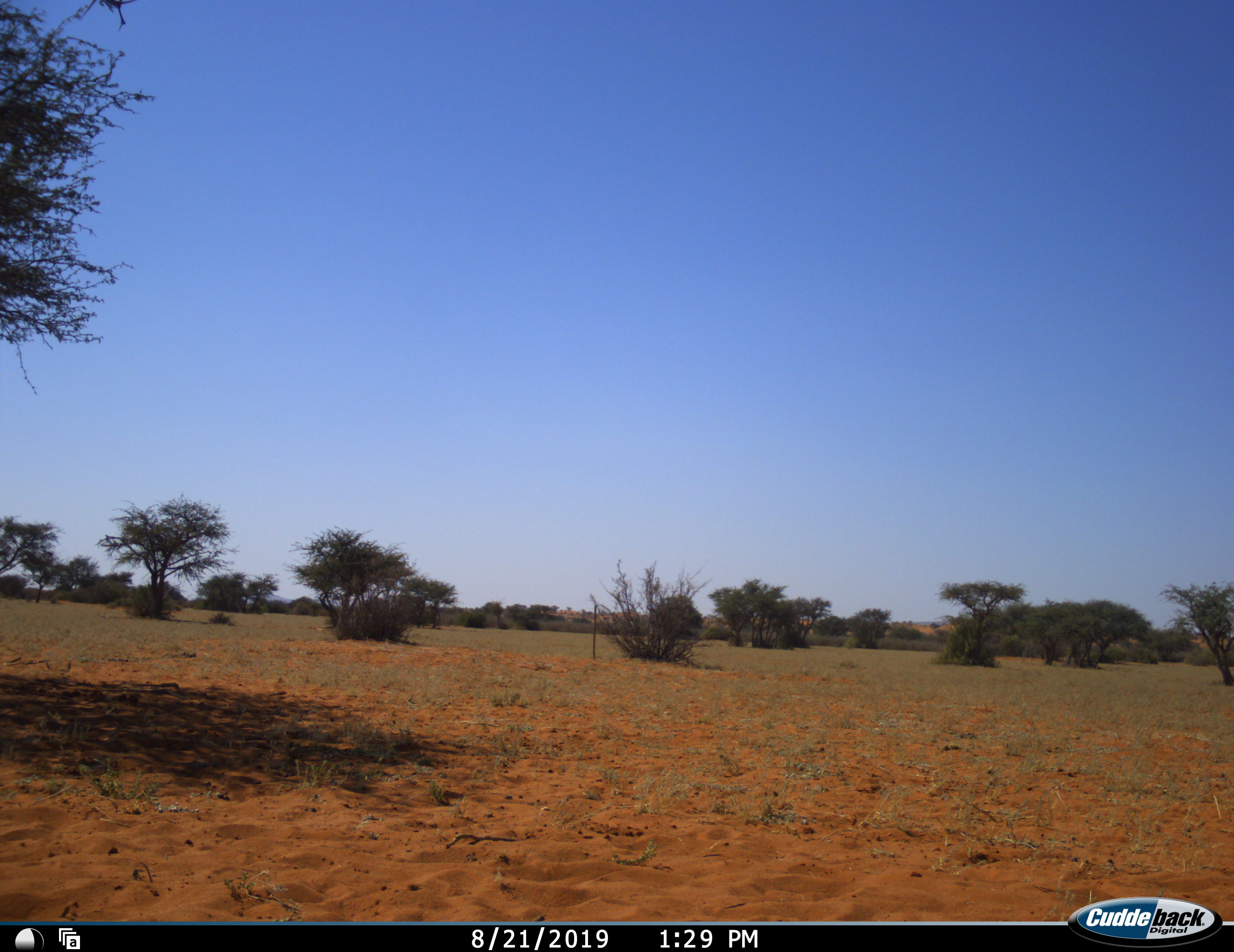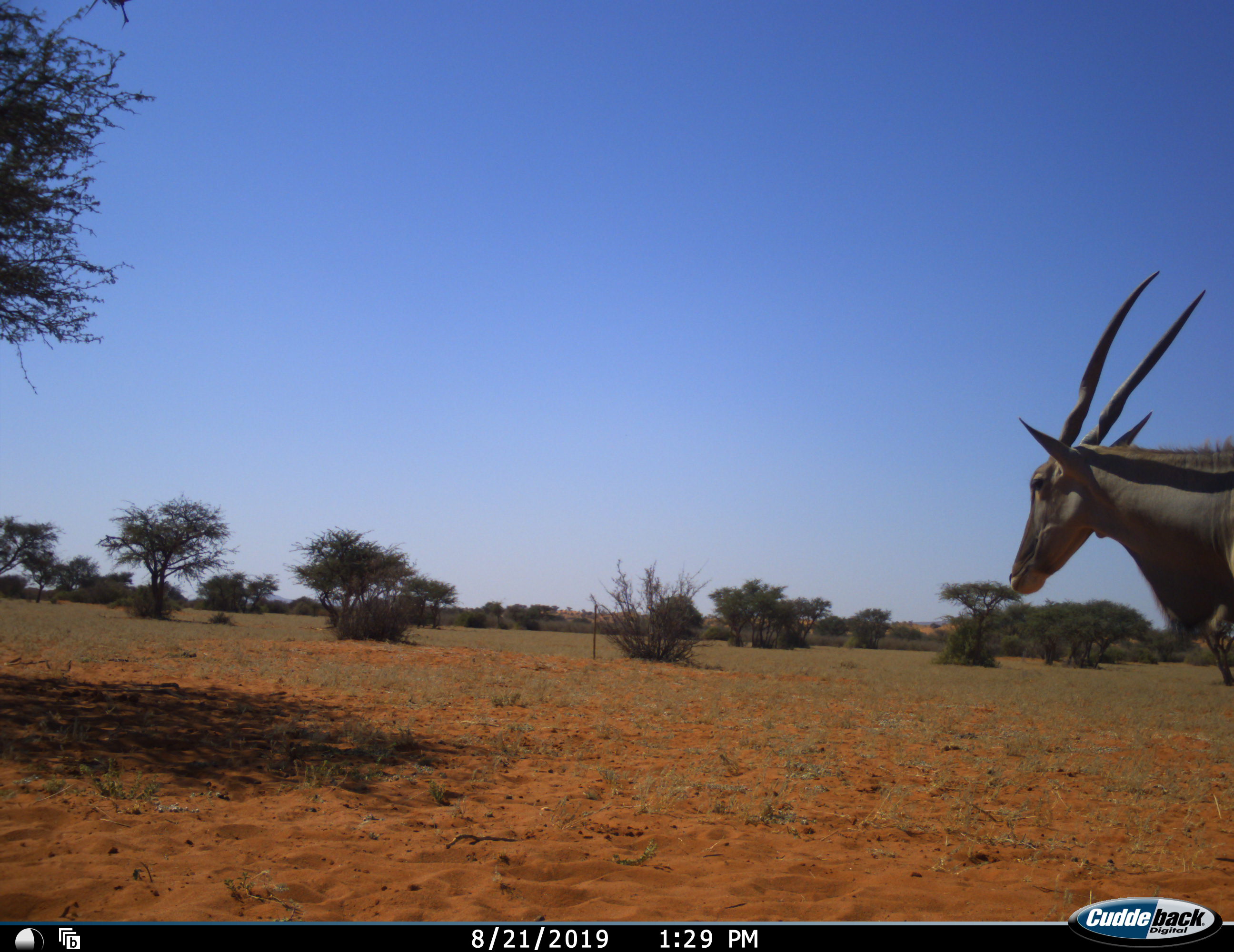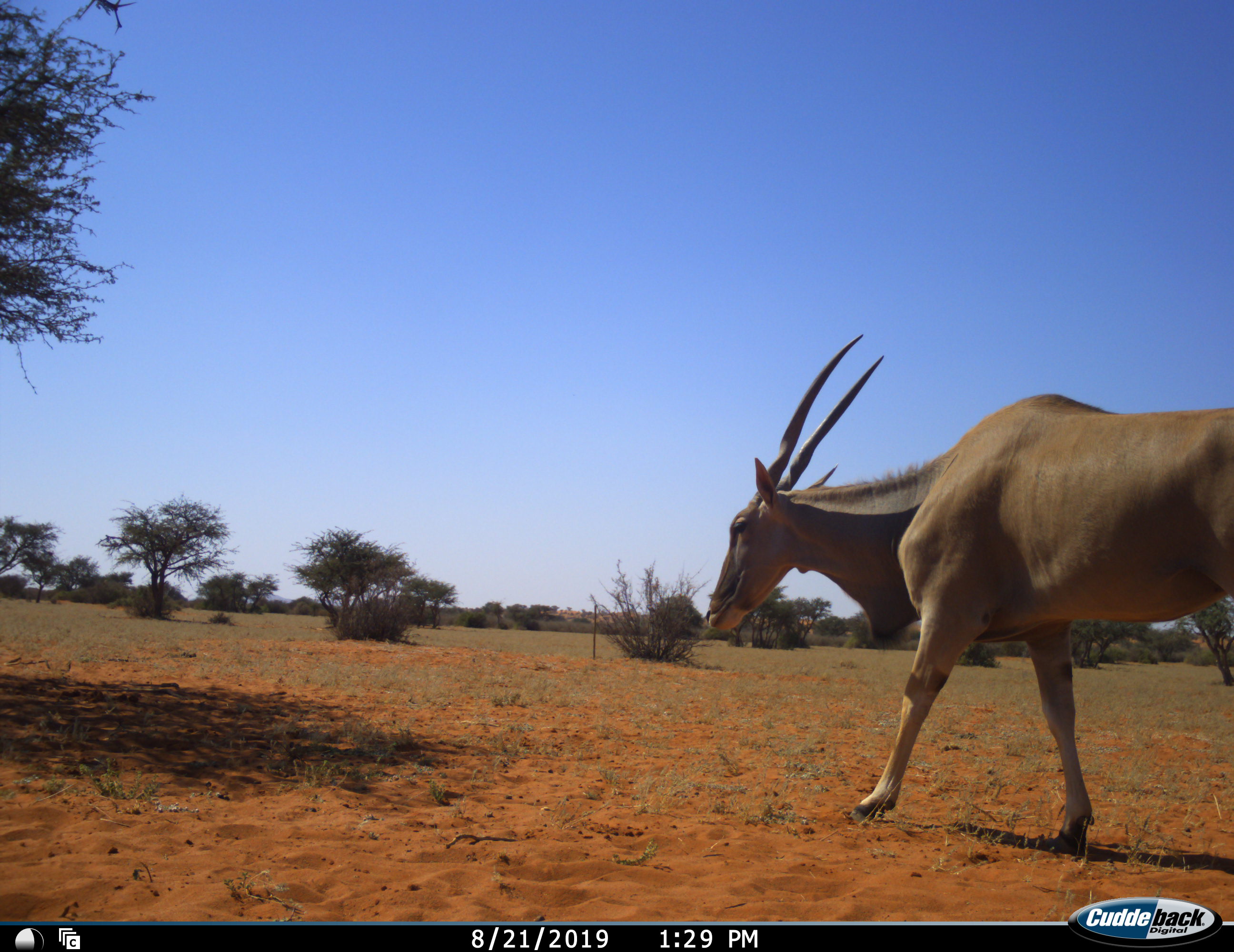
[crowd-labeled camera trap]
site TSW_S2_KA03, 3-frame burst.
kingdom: Animalia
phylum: Chordata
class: Mammalia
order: Artiodactyla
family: Bovidae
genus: Tragelaphus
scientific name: Tragelaphus oryx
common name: eland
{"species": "eland (Tragelaphus oryx)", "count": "1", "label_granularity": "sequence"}